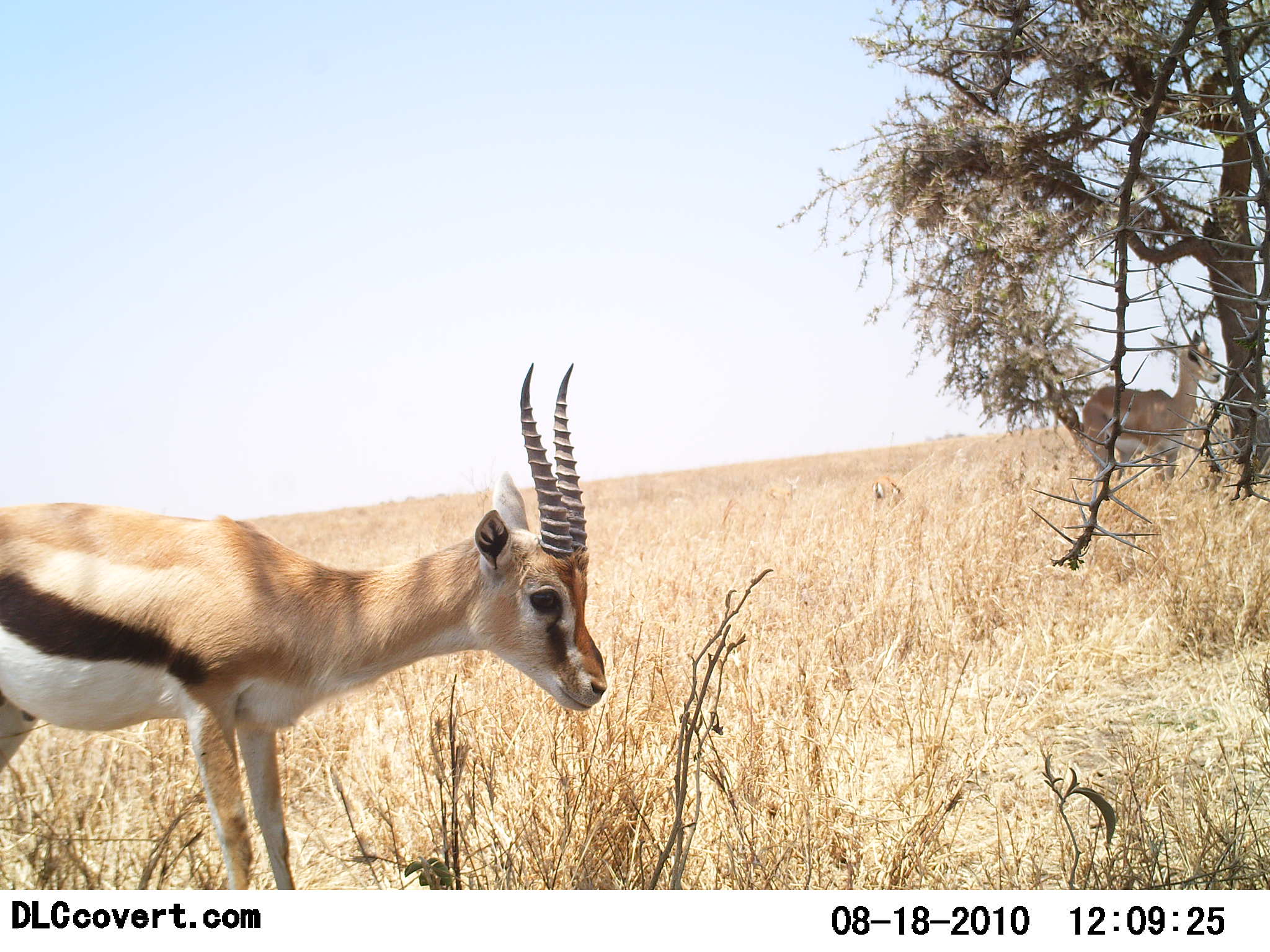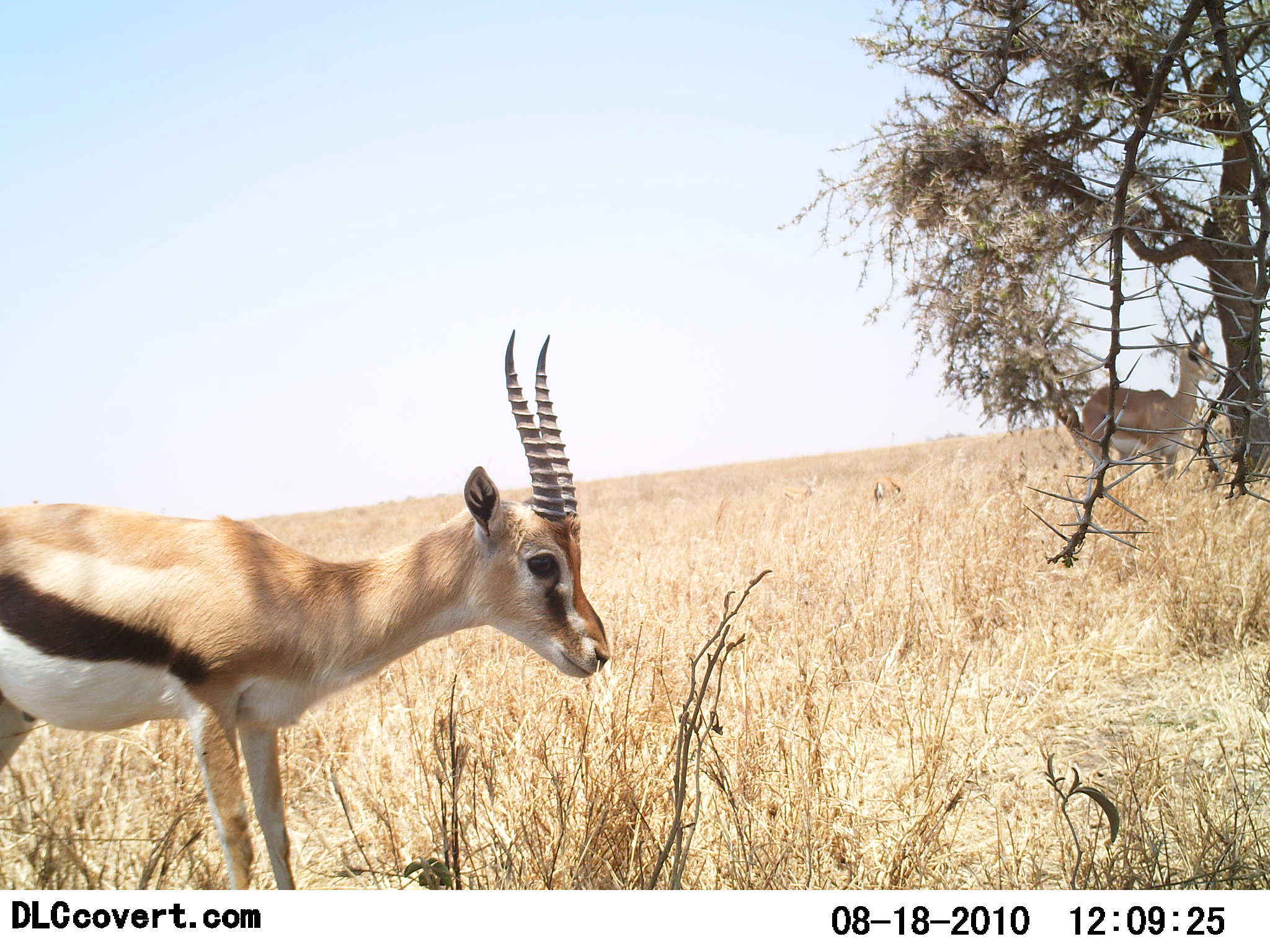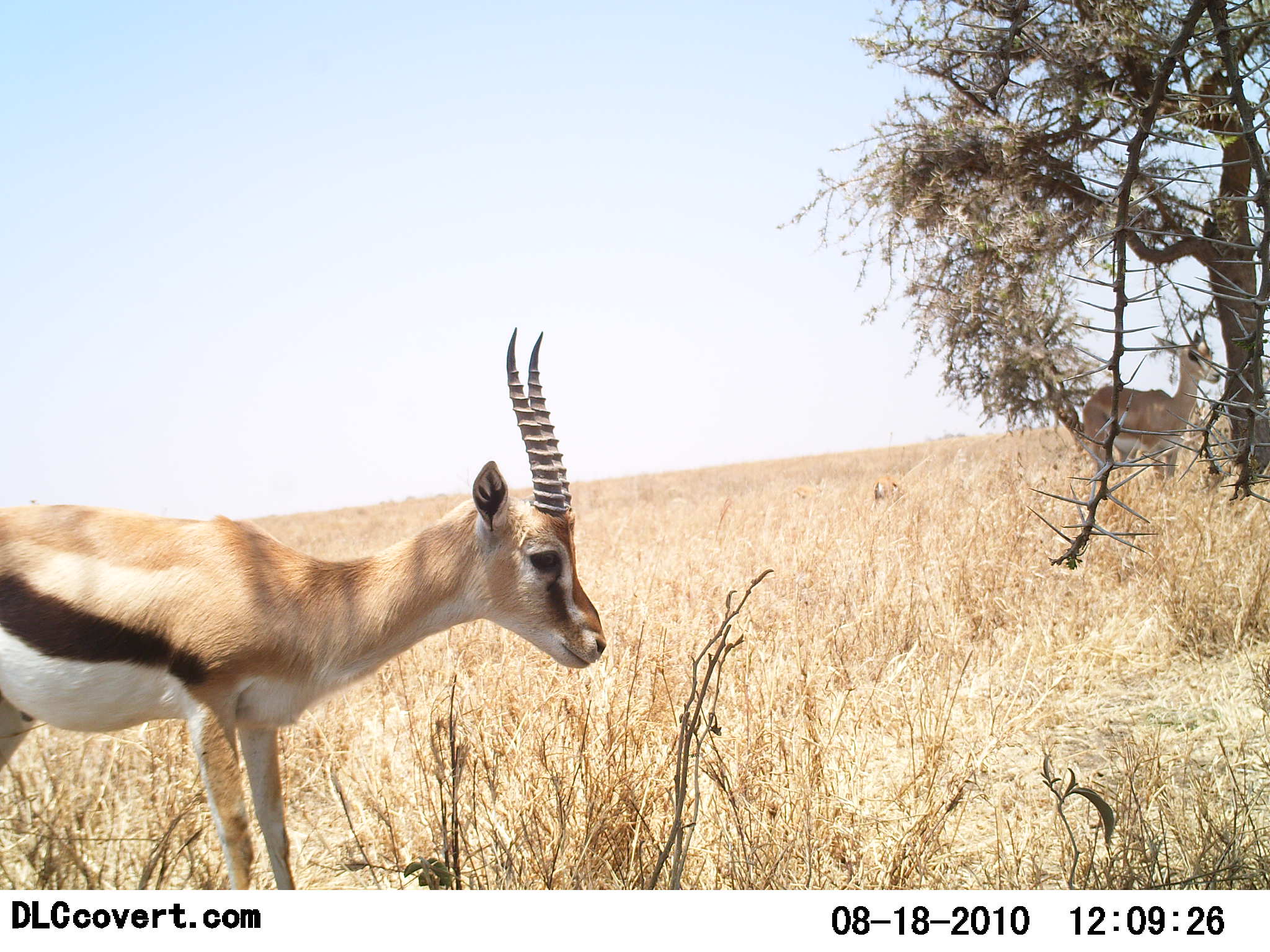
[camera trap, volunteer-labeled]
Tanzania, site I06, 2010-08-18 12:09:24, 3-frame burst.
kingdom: Animalia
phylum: Chordata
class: Mammalia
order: Artiodactyla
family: Bovidae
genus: Eudorcas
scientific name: Eudorcas thomsonii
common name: thomson's gazelle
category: gazellethomsons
Gazellethomsons (thomson's gazelle) (Eudorcas thomsonii), count 2. Behavior (volunteer vote fractions): standing 100%, resting 5%, moving 10%, interacting 0%. Young present (vote fraction): 0%. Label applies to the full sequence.